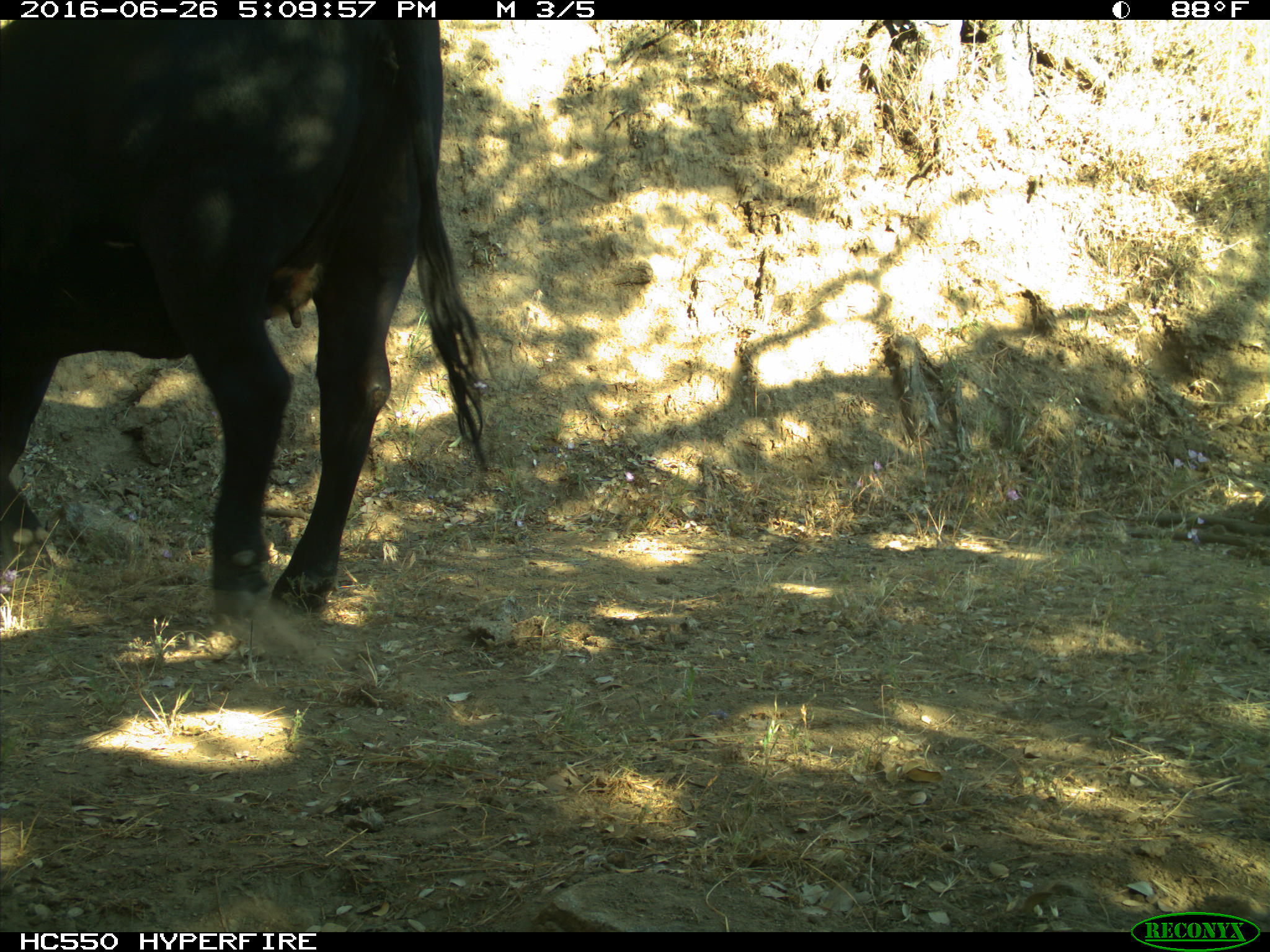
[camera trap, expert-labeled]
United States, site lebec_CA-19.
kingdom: Animalia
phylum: Chordata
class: Mammalia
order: Artiodactyla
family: Bovidae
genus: Bos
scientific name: Bos taurus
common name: domestic cow